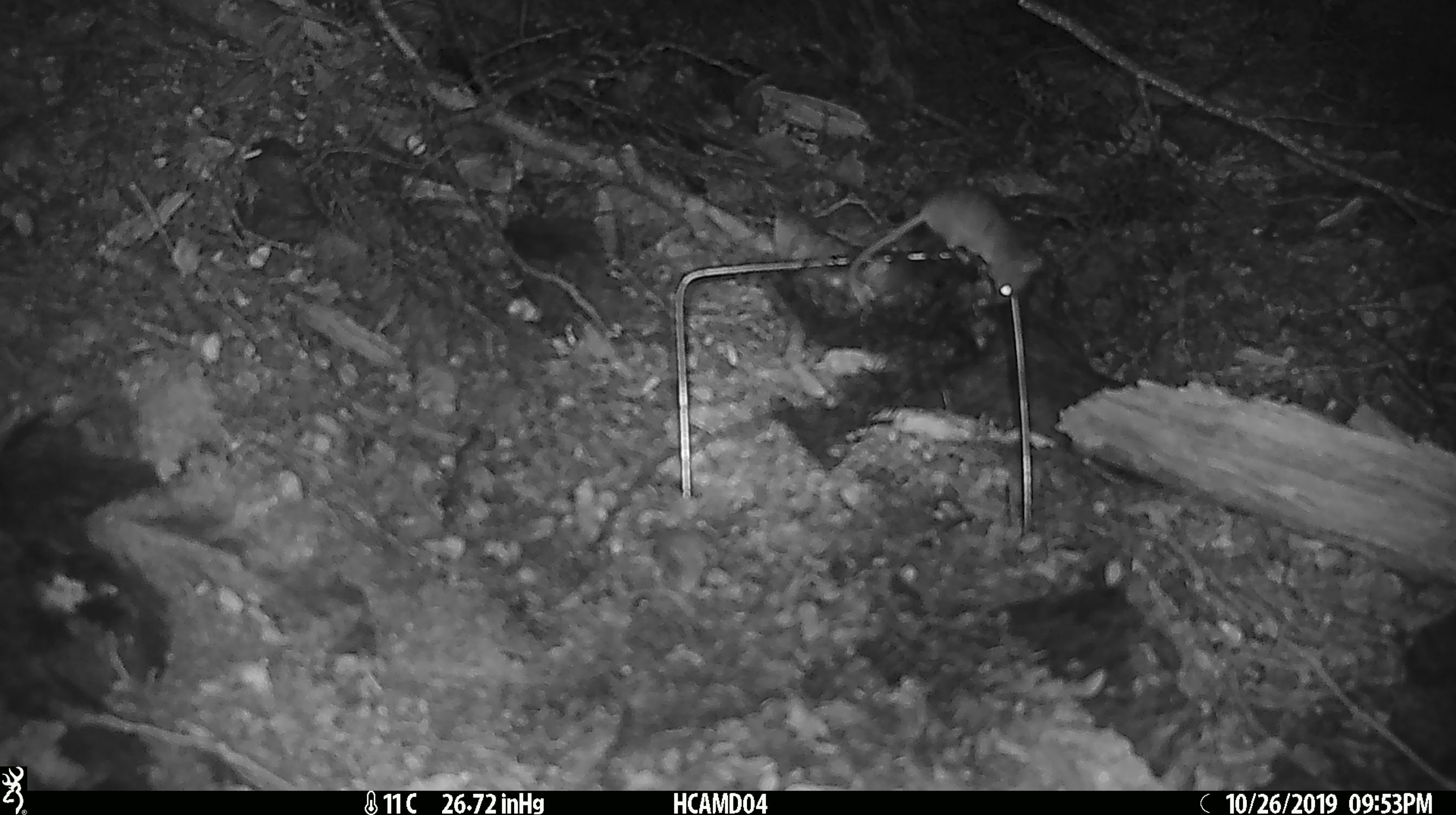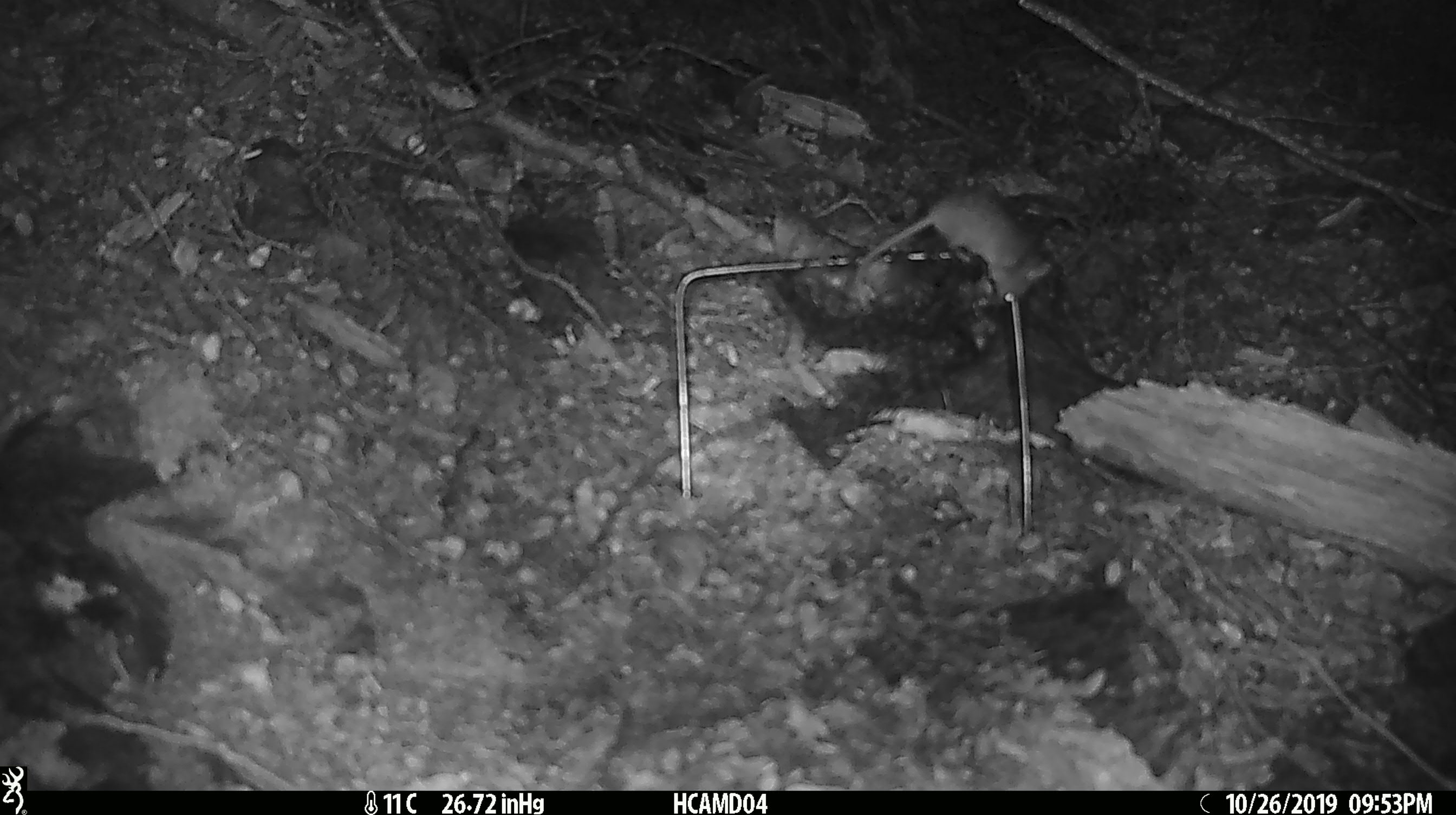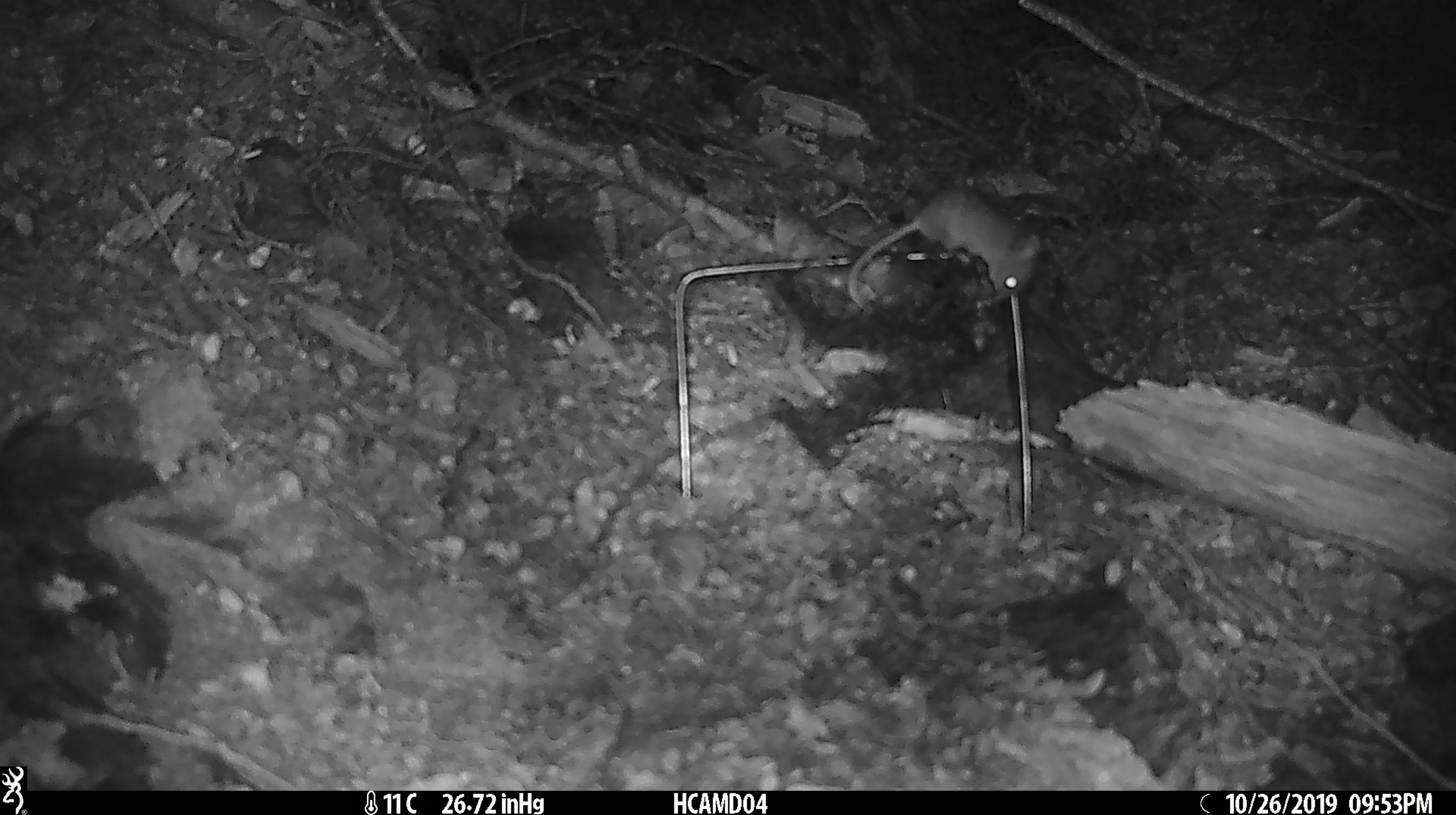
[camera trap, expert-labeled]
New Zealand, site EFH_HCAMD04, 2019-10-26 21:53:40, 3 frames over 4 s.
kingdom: Animalia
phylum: Chordata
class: Mammalia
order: Rodentia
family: Muridae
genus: Mus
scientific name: Mus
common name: mouse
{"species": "mouse (Mus)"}